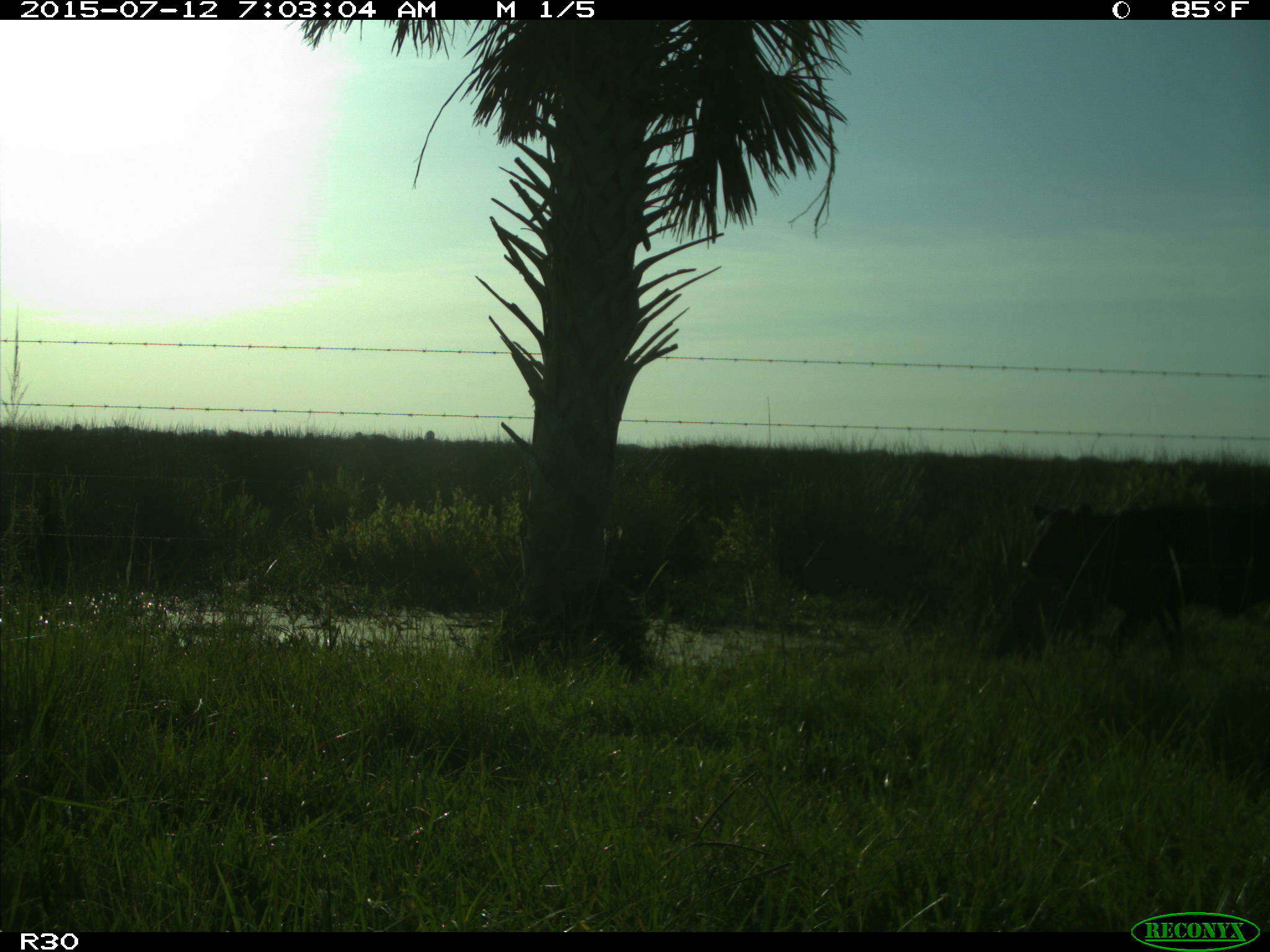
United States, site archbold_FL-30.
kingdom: Animalia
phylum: Chordata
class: Mammalia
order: Artiodactyla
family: Bovidae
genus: Bos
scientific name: Bos taurus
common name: domestic cow